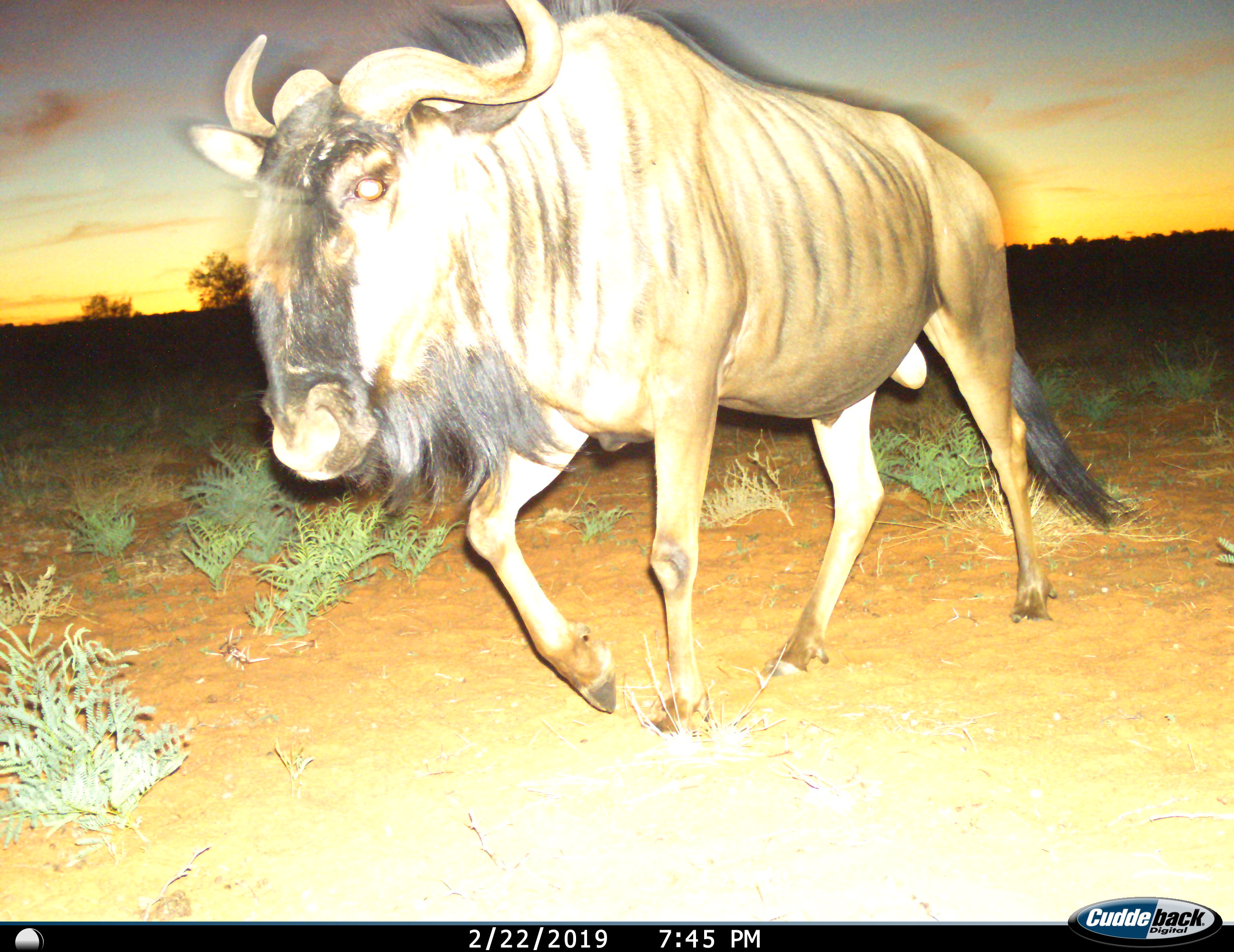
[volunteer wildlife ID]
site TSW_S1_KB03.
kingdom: Animalia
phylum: Chordata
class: Mammalia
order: Artiodactyla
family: Bovidae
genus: Connochaetes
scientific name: Connochaetes taurinus taurinus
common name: blue wildebeest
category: wildebeestblue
Wildebeestblue (blue wildebeest) (Connochaetes taurinus taurinus), count 1. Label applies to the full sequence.